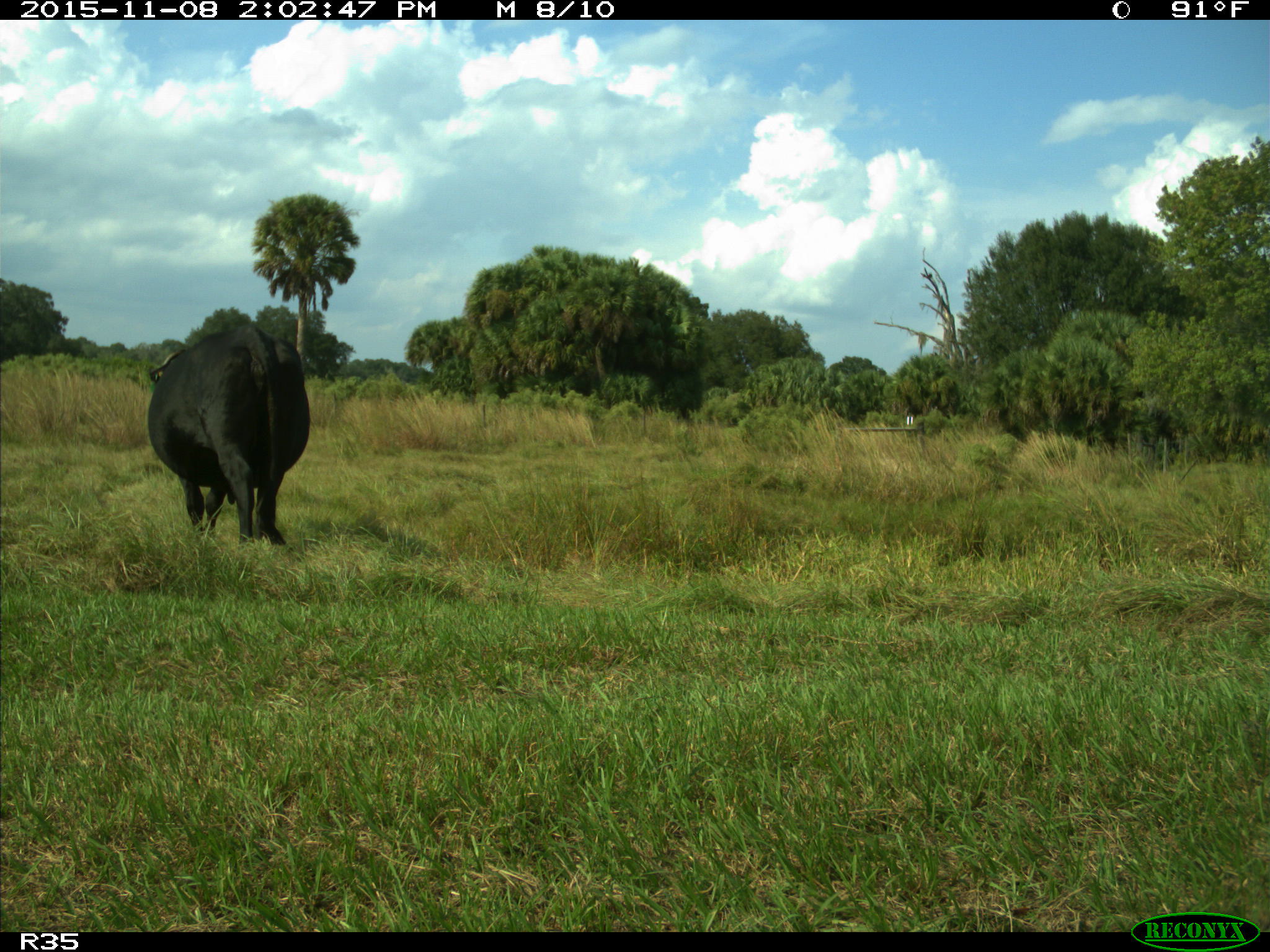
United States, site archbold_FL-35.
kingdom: Animalia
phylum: Chordata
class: Mammalia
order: Artiodactyla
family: Bovidae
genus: Bos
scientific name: Bos taurus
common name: domestic cow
Bos taurus (domestic cow).